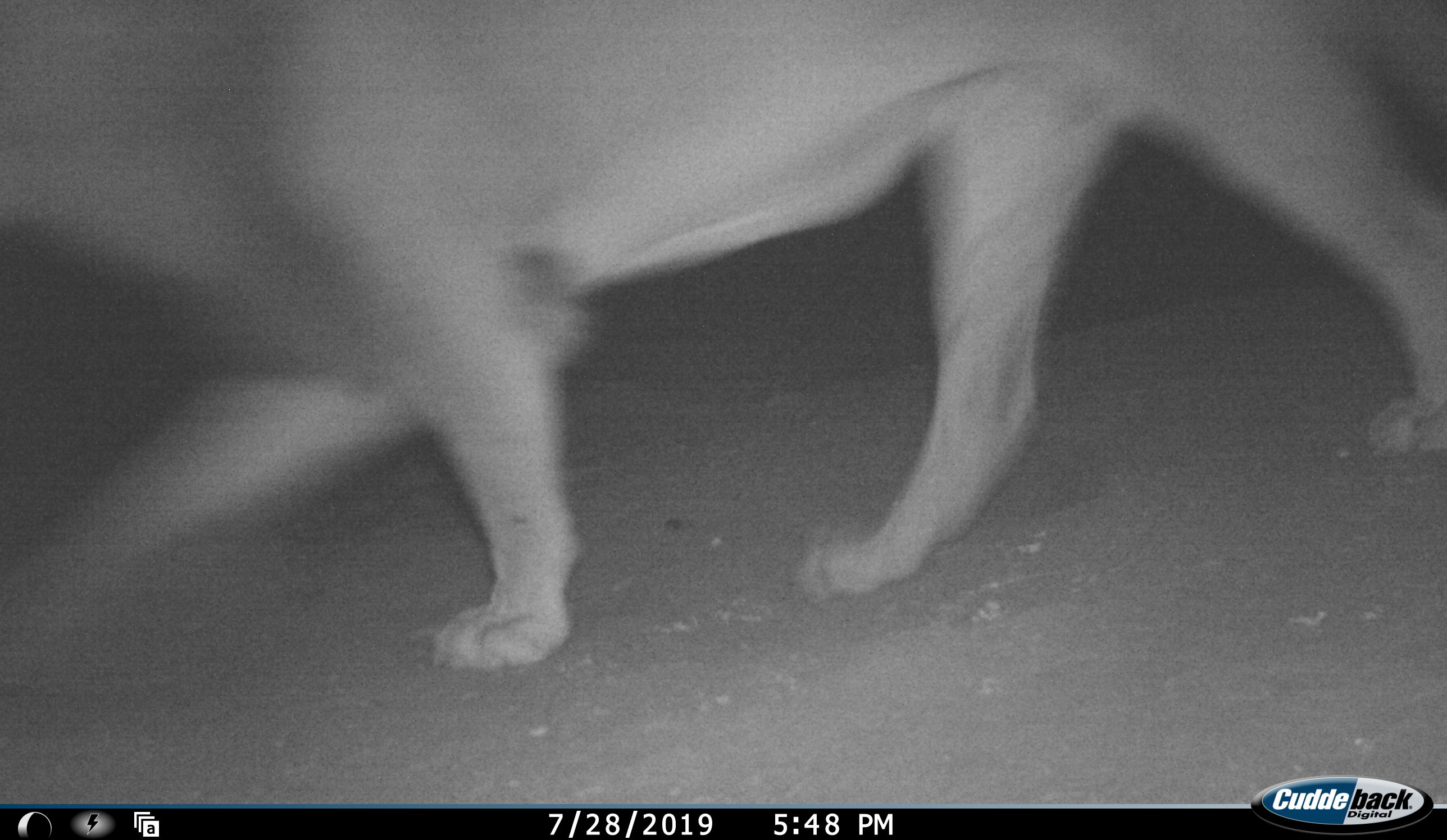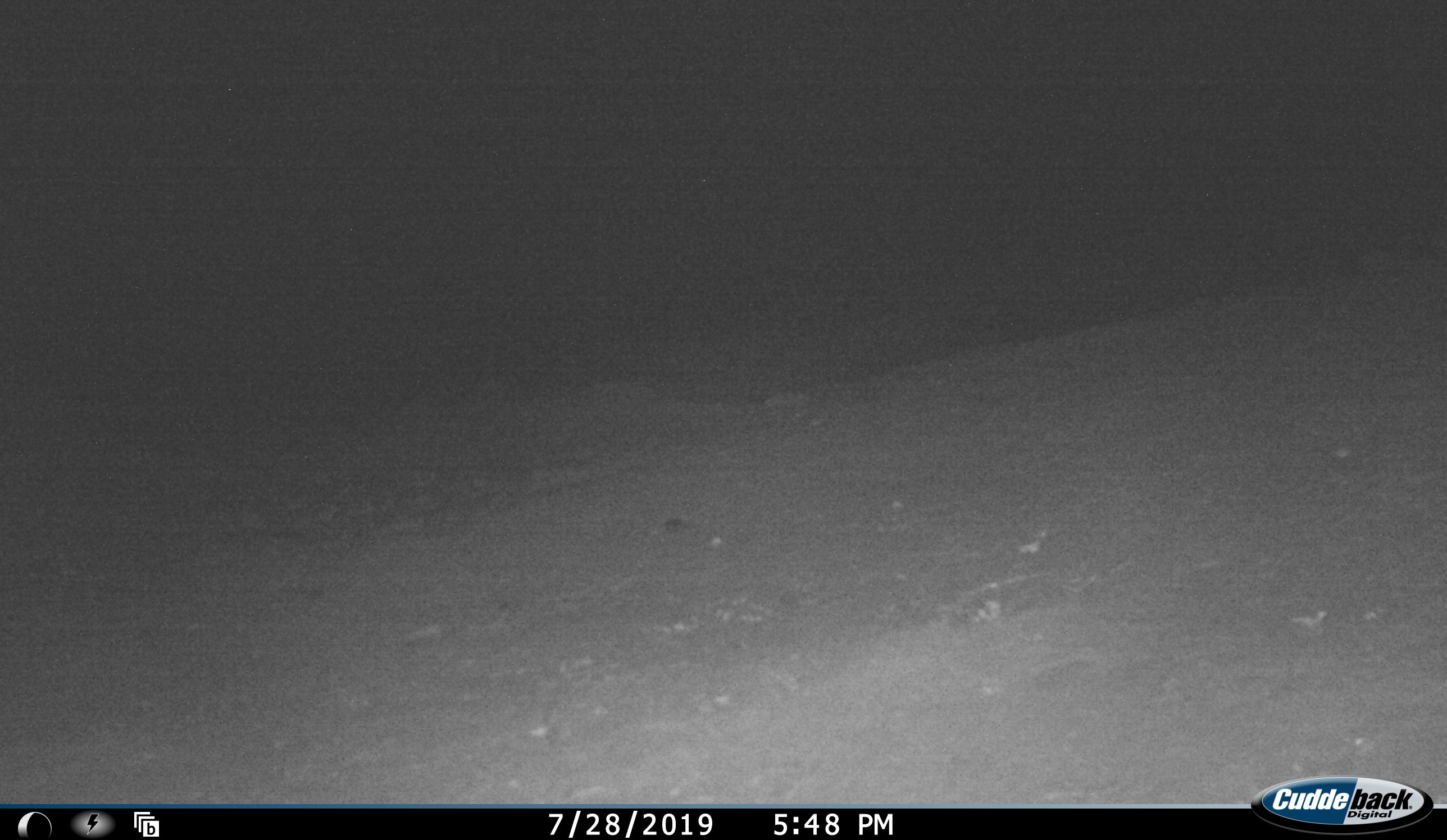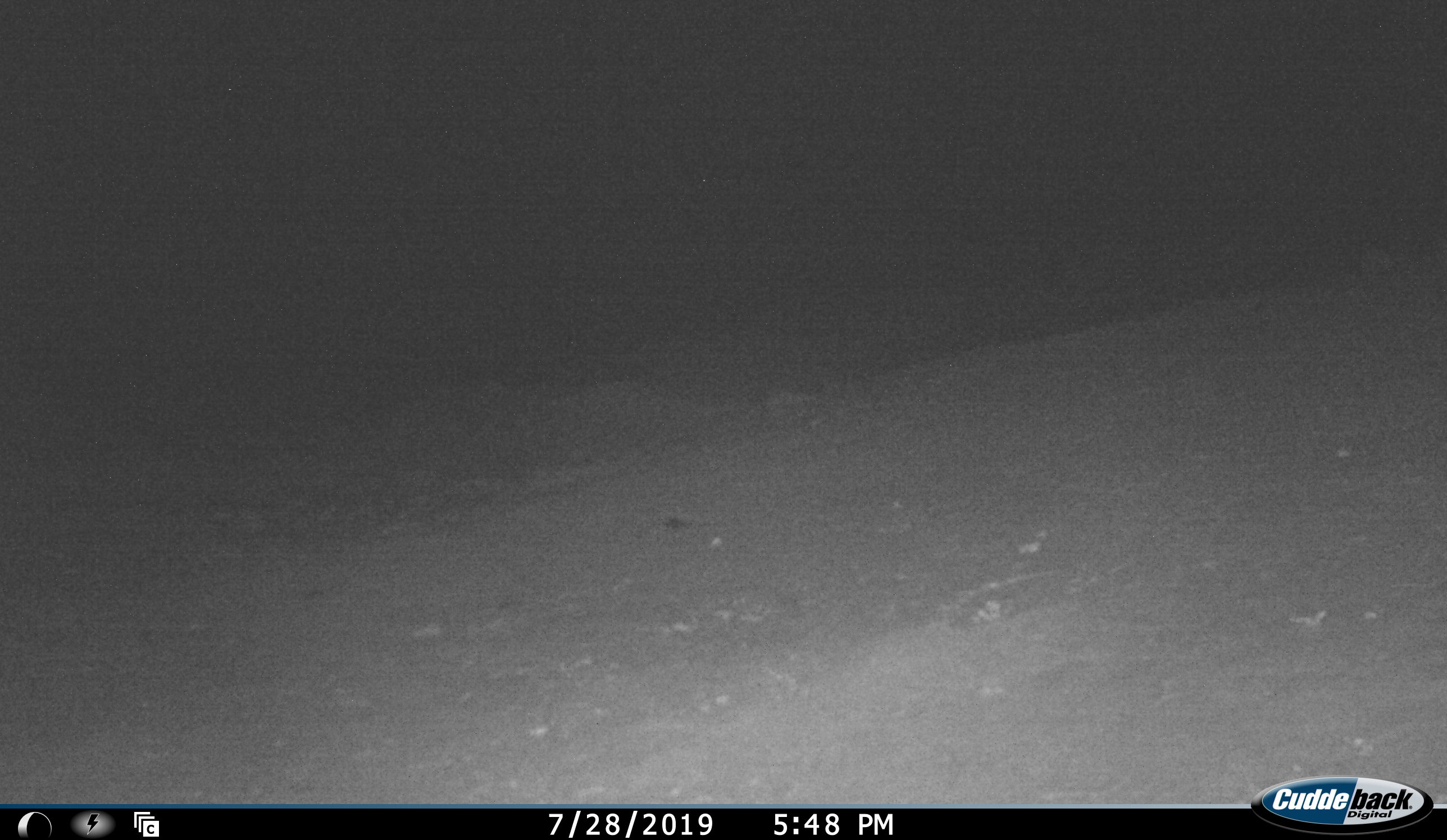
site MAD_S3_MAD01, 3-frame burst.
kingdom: Animalia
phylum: Chordata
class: Mammalia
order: Carnivora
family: Felidae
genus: Panthera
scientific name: Panthera leo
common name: lion male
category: lionmale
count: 1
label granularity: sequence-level